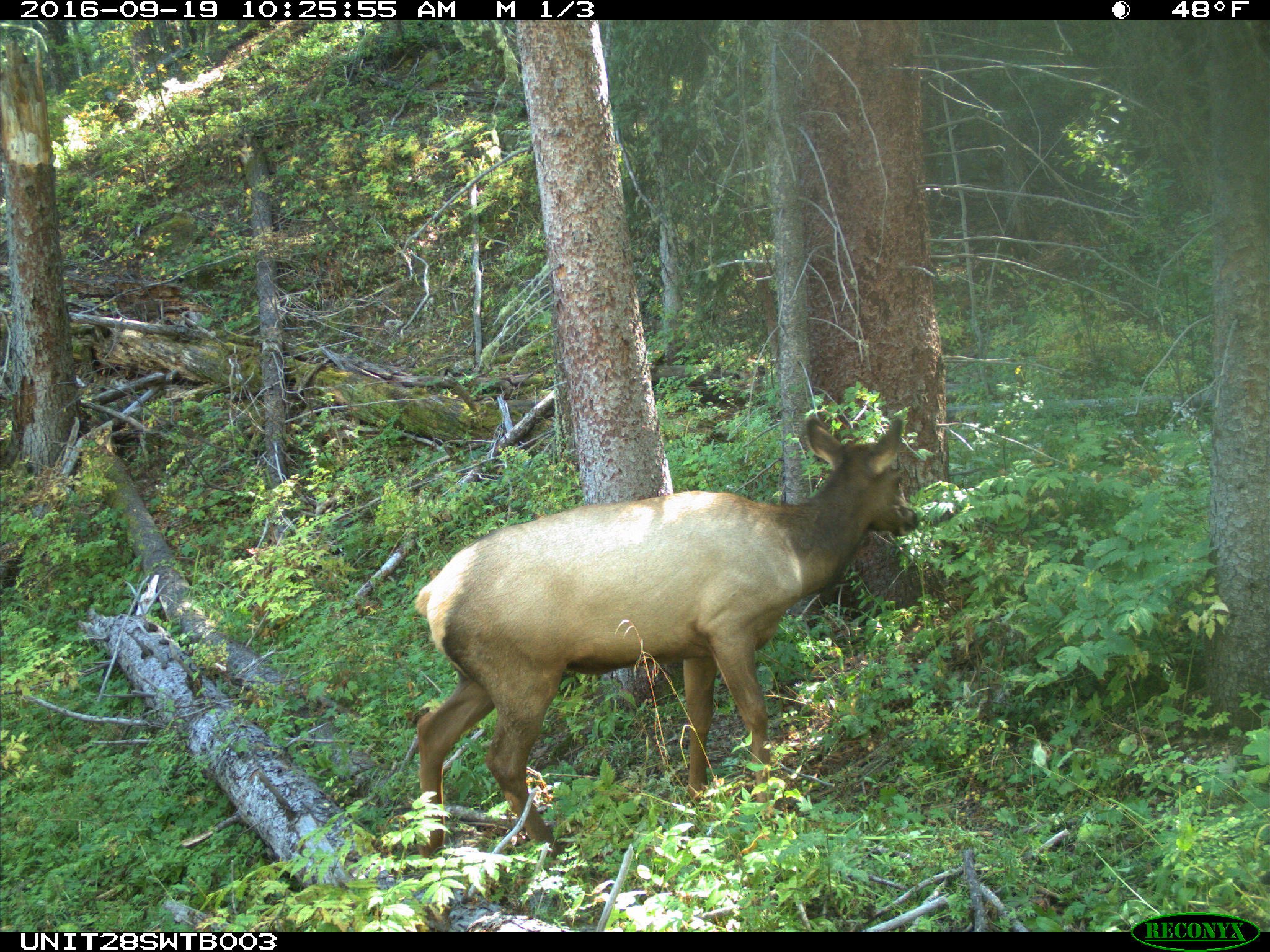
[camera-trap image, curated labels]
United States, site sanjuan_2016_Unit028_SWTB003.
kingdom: Animalia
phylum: Chordata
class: Mammalia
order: Artiodactyla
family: Cervidae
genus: Cervus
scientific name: Cervus elaphus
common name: red deer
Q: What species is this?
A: Cervus elaphus (red deer).